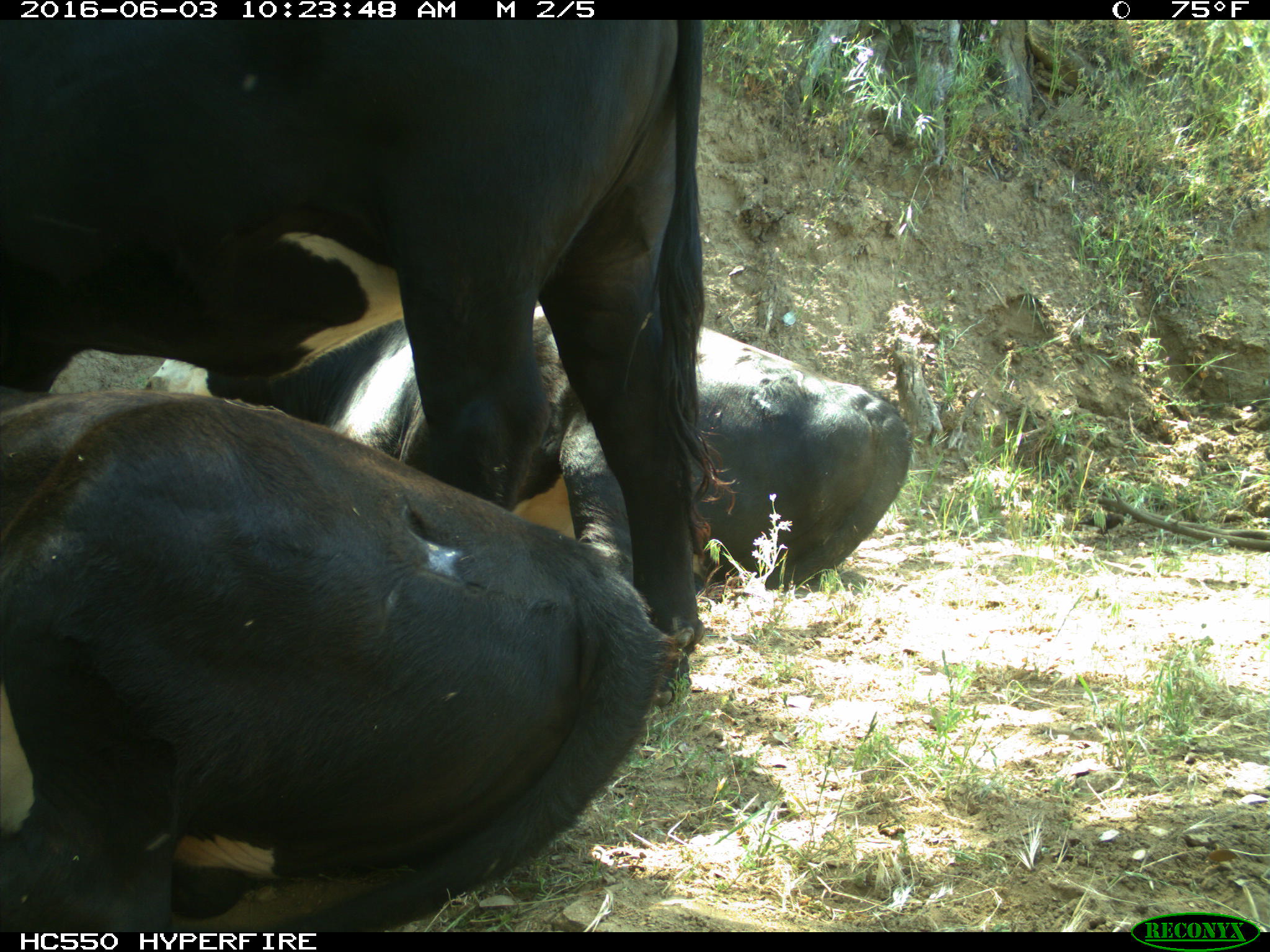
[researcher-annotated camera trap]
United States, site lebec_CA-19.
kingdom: Animalia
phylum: Chordata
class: Mammalia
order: Artiodactyla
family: Bovidae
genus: Bos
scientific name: Bos taurus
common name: domestic cow